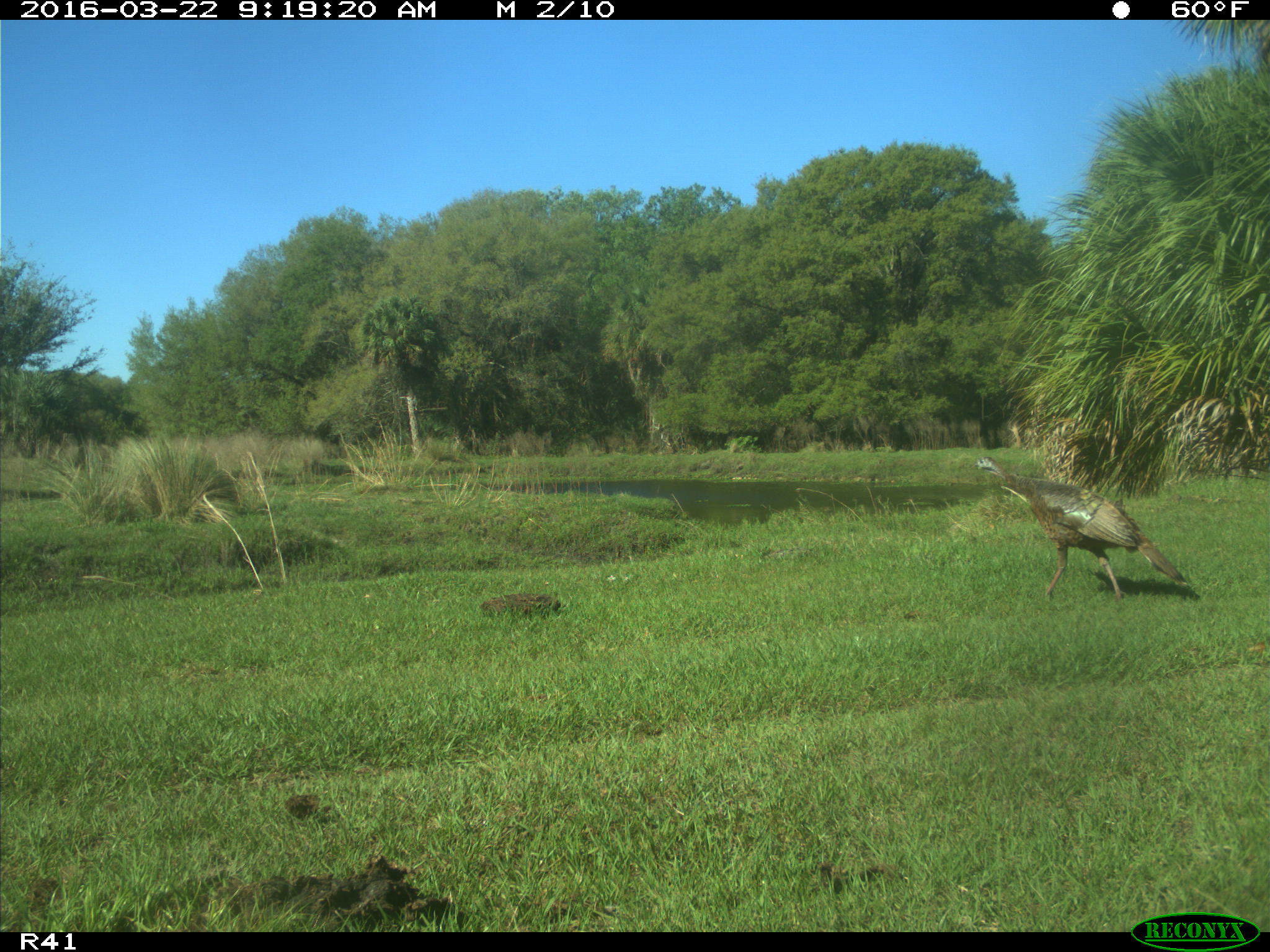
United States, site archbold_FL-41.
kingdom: Animalia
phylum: Chordata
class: Aves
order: Galliformes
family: Phasianidae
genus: Meleagris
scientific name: Meleagris gallopavo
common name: wild turkey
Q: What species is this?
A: Meleagris gallopavo (wild turkey).